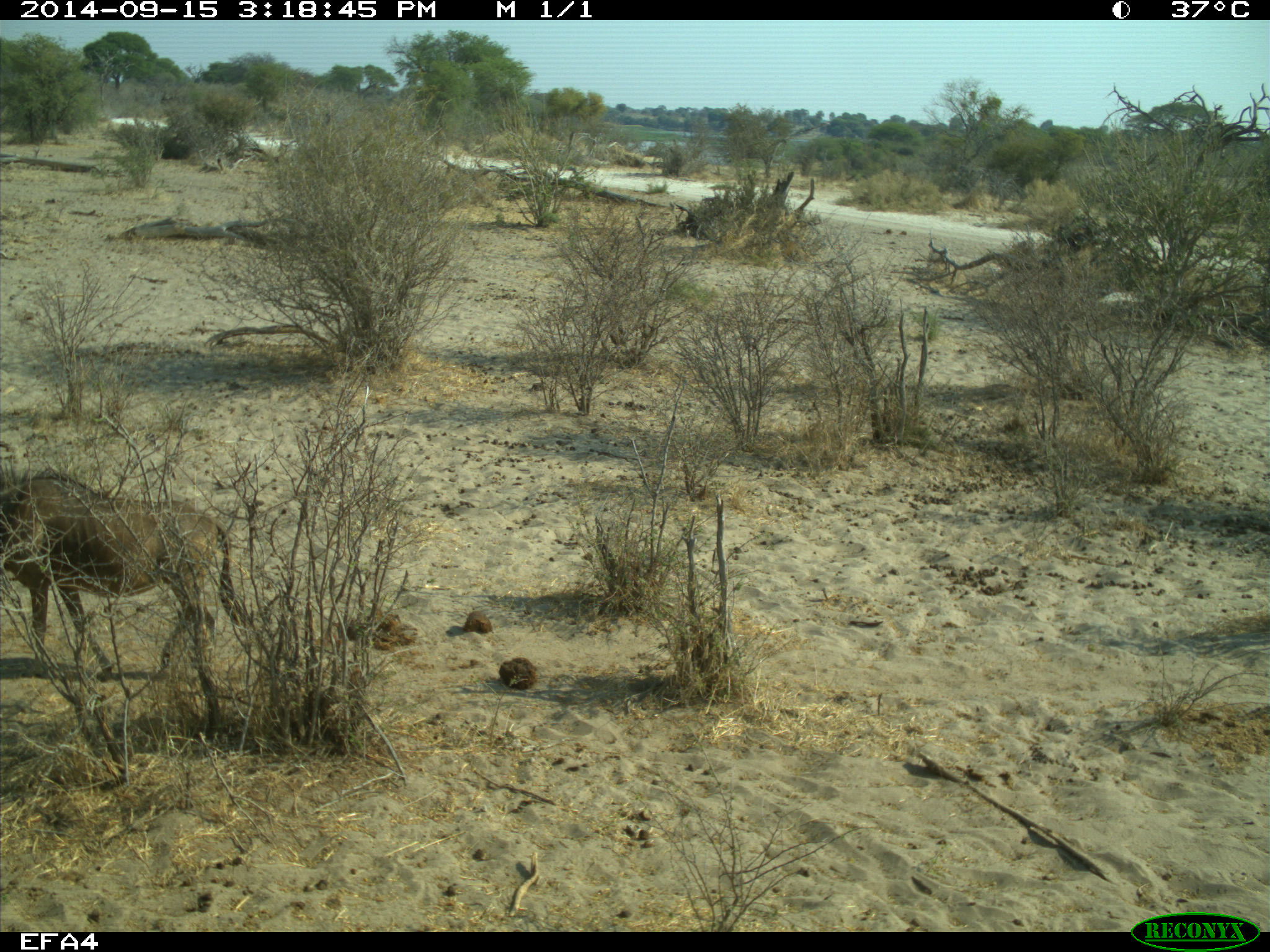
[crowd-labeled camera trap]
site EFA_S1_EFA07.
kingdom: Animalia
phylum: Chordata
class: Mammalia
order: Artiodactyla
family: Bovidae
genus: Connochaetes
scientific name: Connochaetes taurinus taurinus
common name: blue wildebeest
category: wildebeestblue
Wildebeestblue (blue wildebeest) (Connochaetes taurinus taurinus), count 1. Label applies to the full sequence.